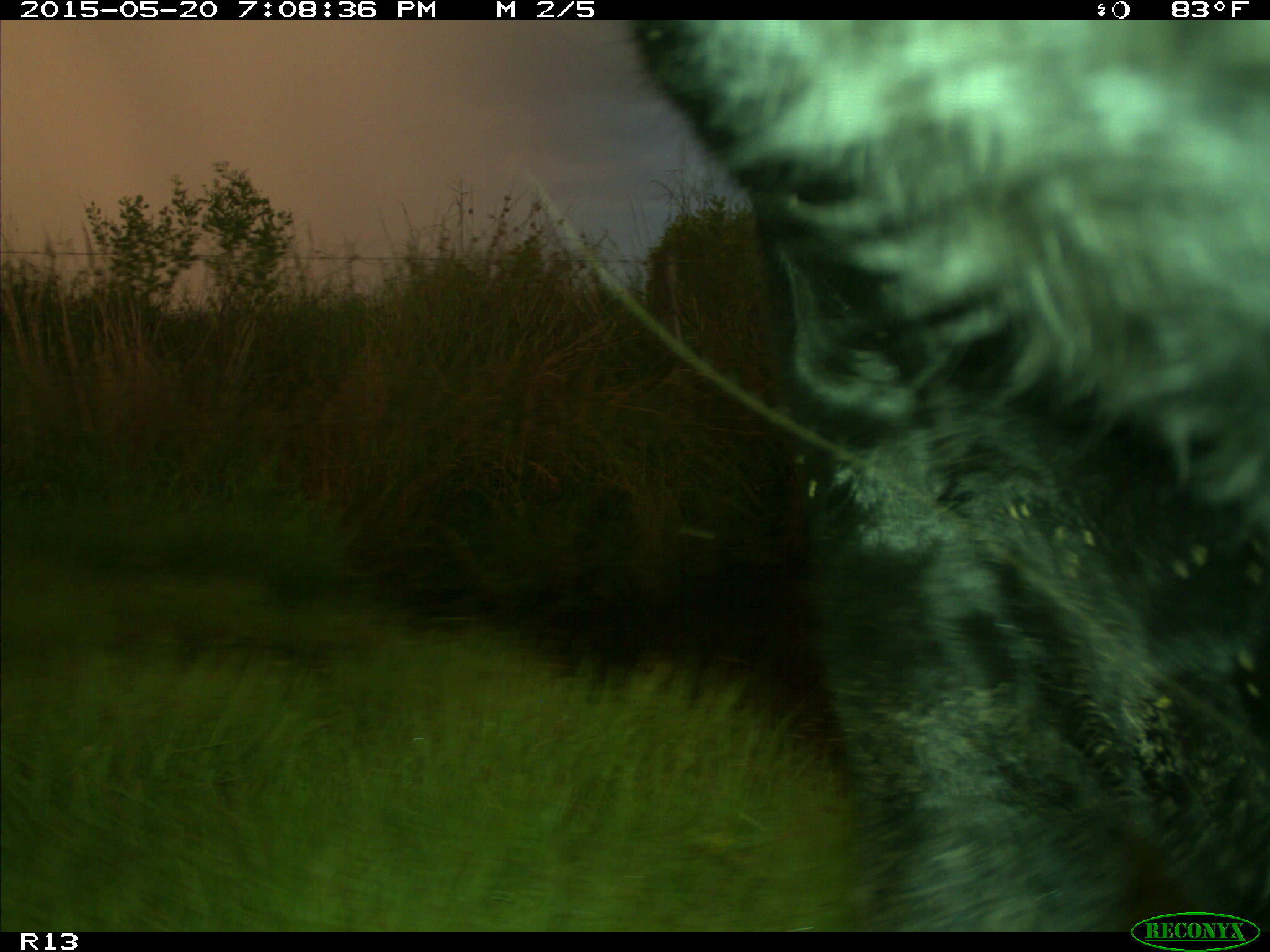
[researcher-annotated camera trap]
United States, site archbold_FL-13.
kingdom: Animalia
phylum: Chordata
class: Mammalia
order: Artiodactyla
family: Bovidae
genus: Bos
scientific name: Bos taurus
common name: domestic cow